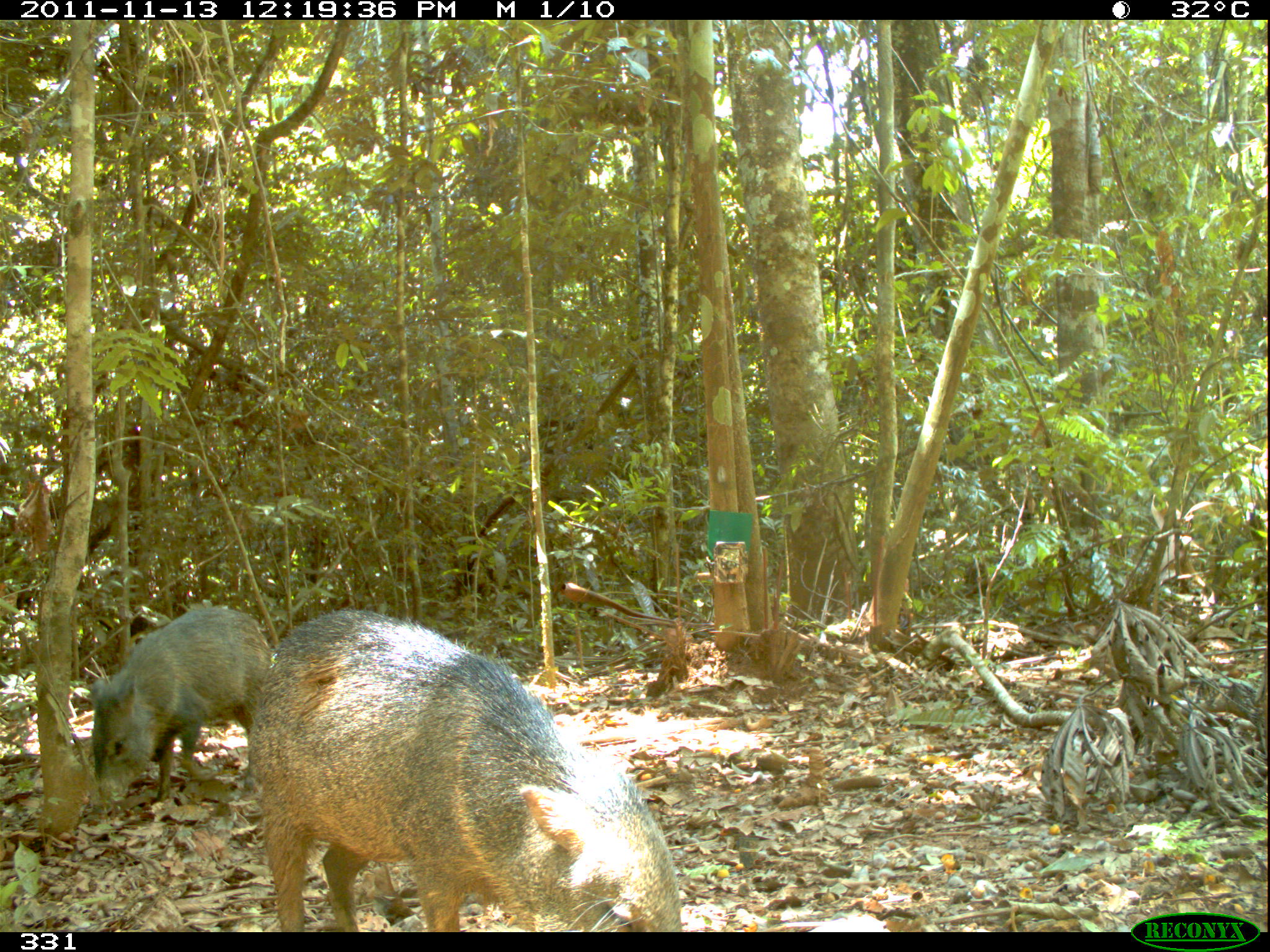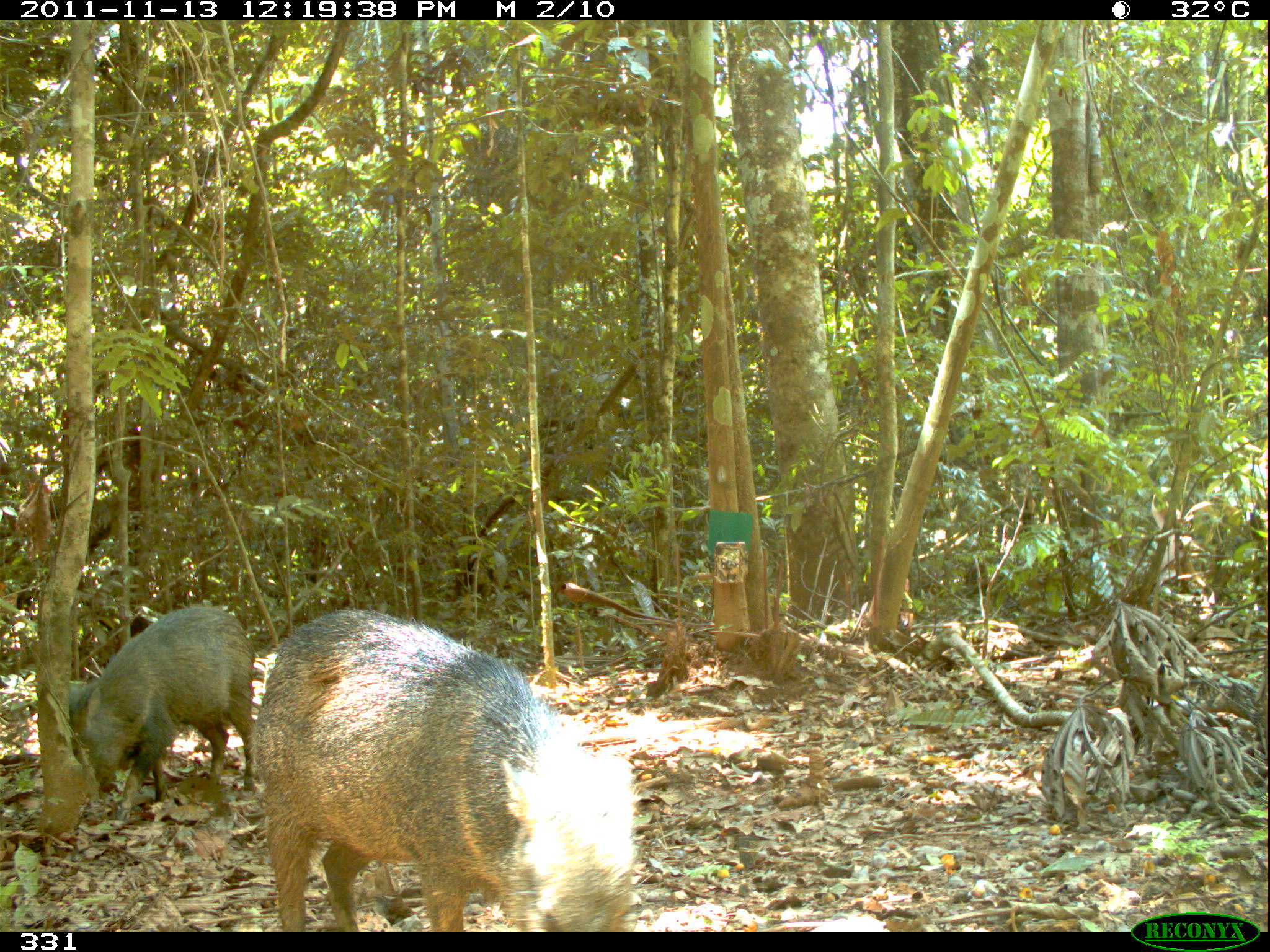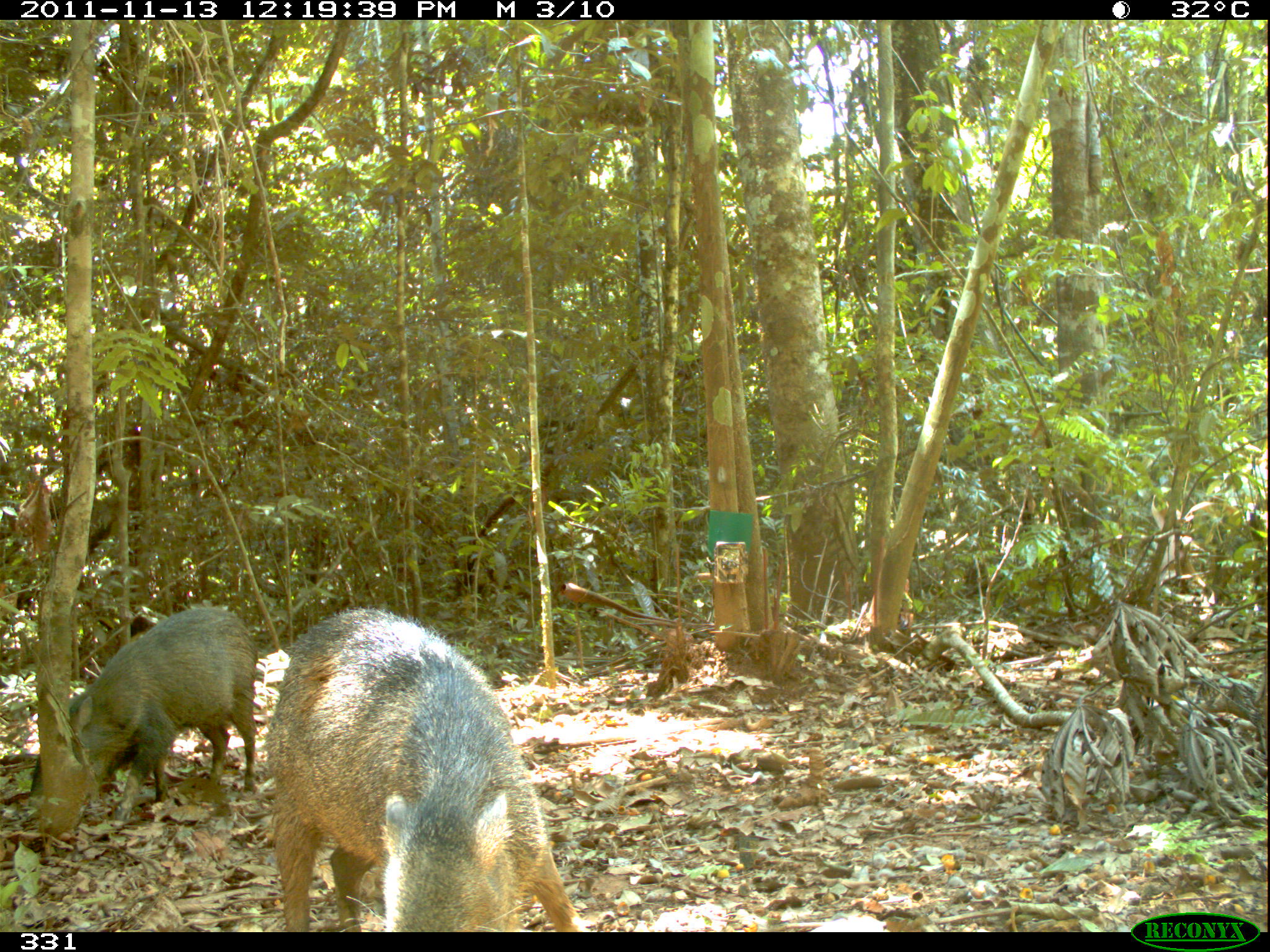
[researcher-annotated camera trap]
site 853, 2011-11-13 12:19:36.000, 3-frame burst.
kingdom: Animalia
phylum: Chordata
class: Mammalia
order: Artiodactyla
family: Tayassuidae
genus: Pecari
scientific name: Pecari tajacu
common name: collared peccary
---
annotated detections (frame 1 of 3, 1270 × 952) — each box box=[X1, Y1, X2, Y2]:
pecari tajacu: box=[245, 606, 684, 932]; box=[87, 603, 271, 808]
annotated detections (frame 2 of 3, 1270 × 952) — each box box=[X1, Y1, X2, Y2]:
pecari tajacu: box=[302, 603, 976, 934]; box=[247, 607, 641, 932]; box=[67, 603, 259, 822]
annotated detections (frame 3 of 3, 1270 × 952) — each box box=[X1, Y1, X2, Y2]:
pecari tajacu: box=[248, 611, 584, 932]; box=[66, 602, 258, 821]